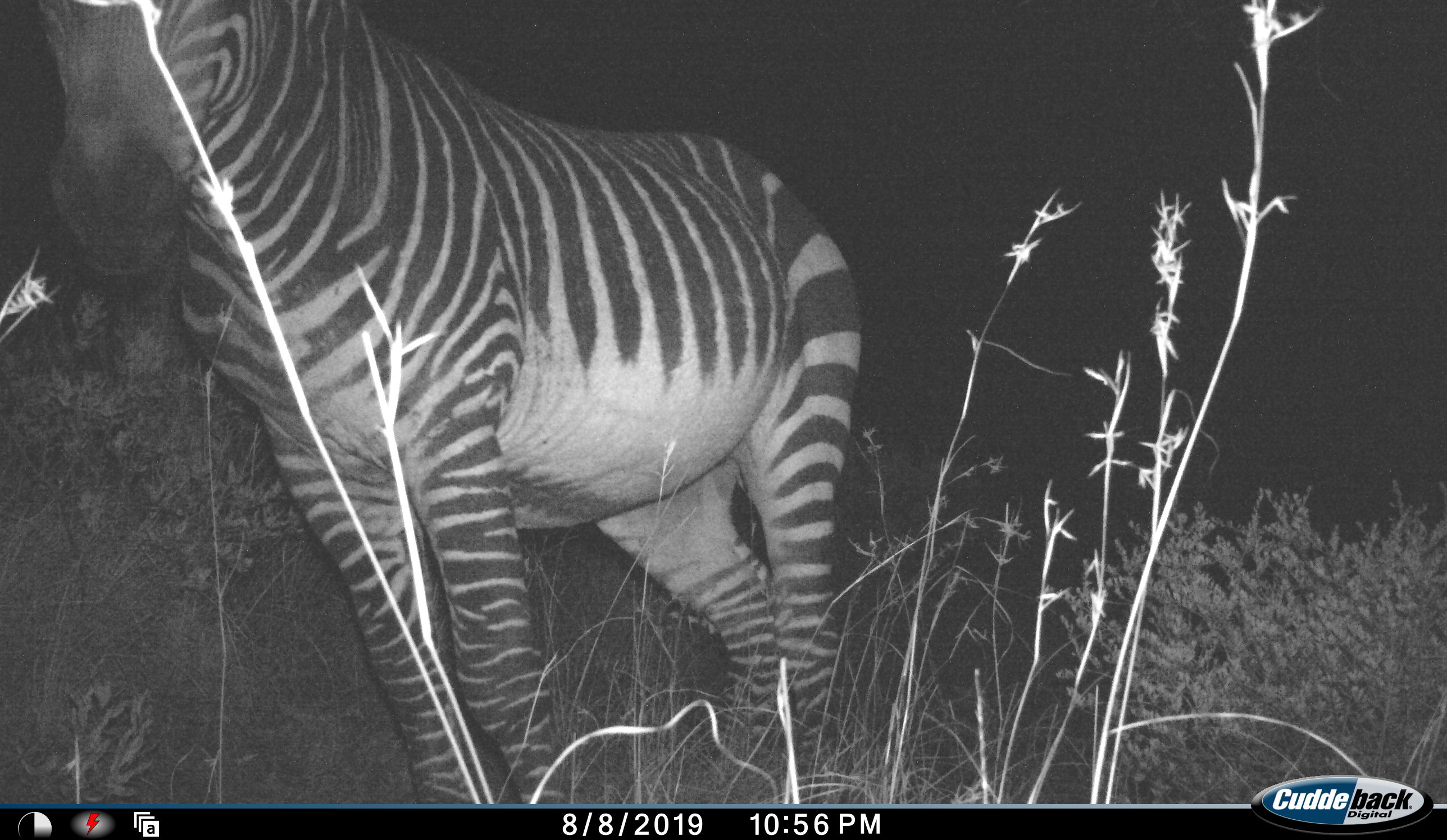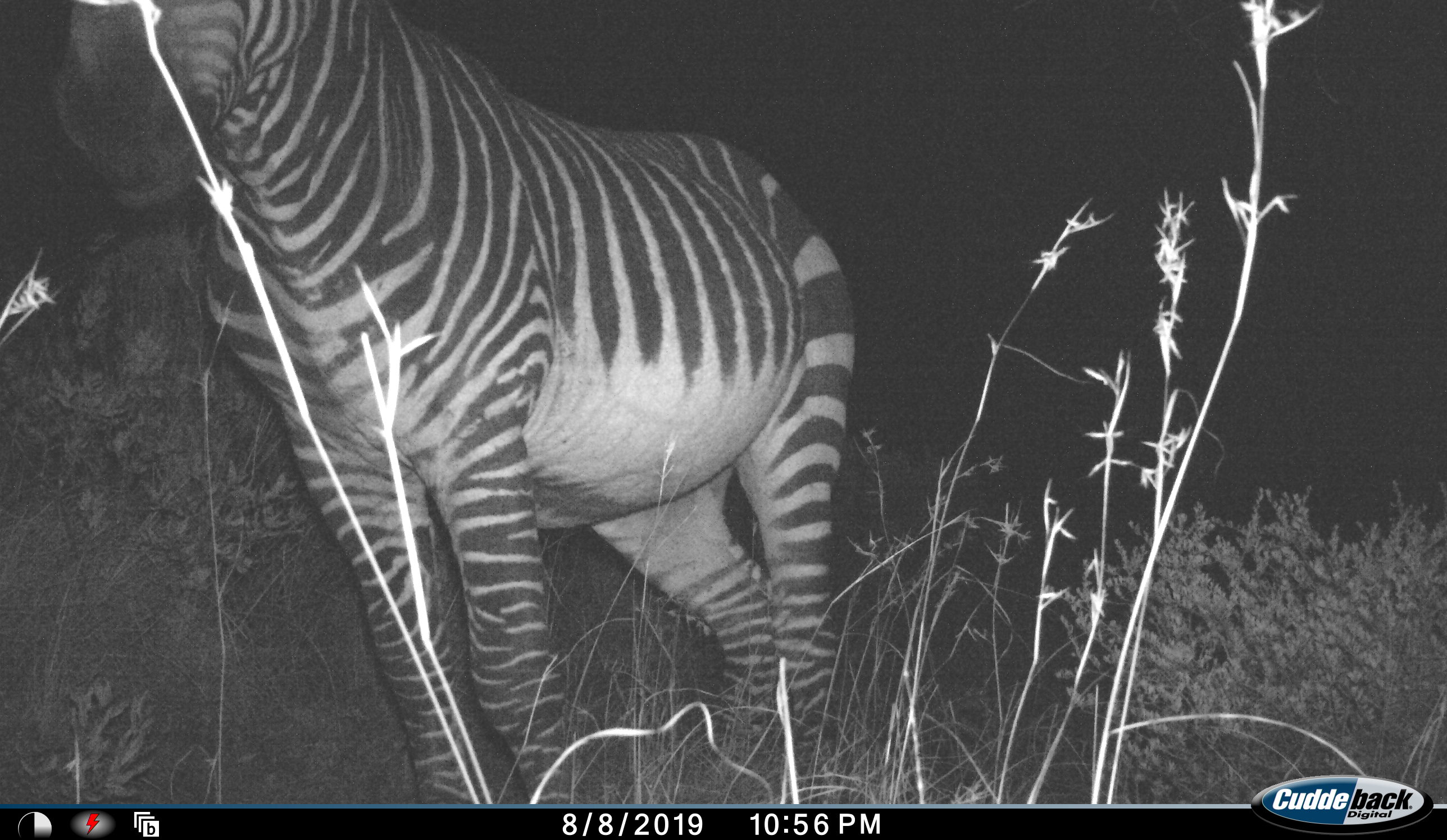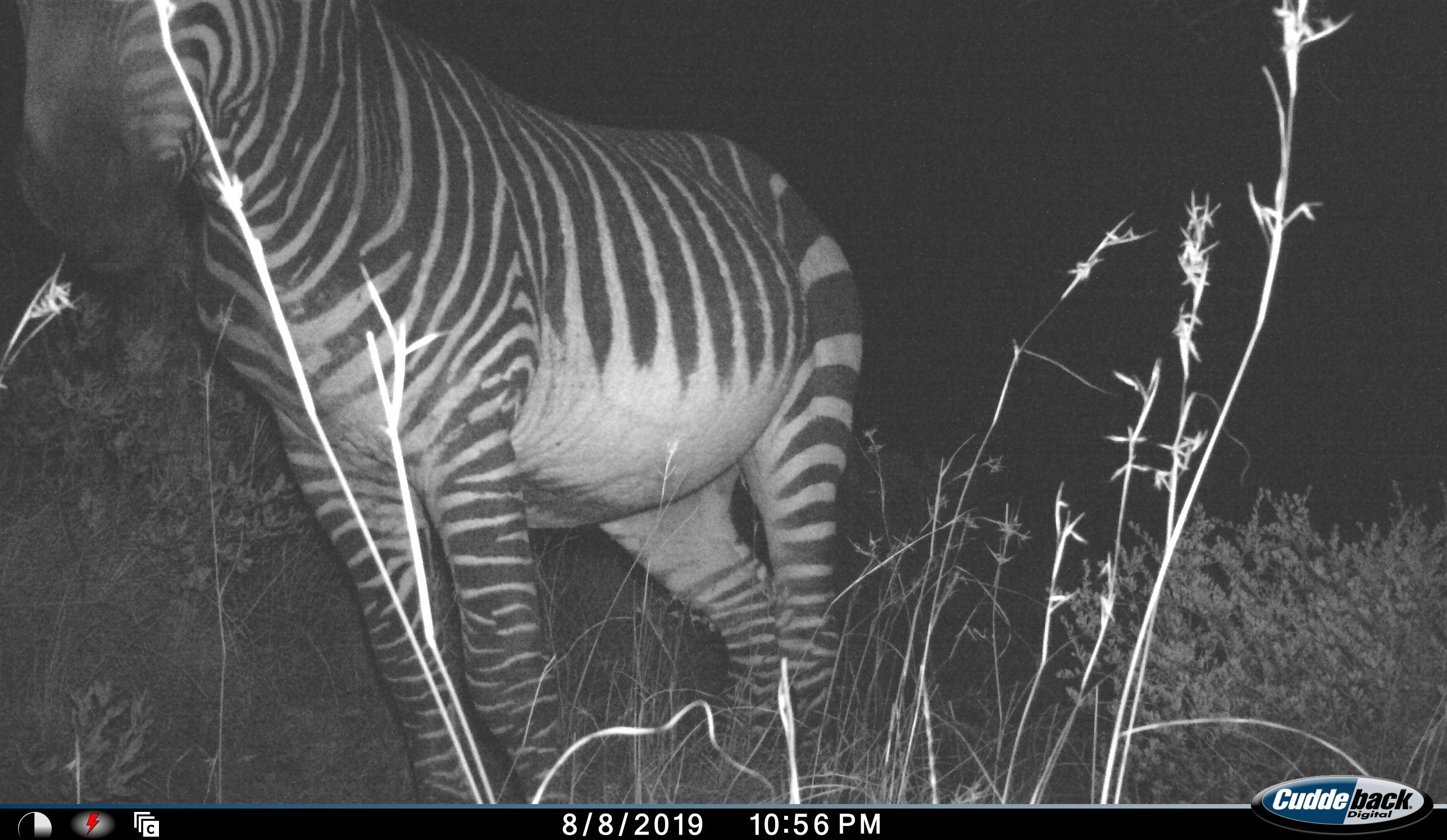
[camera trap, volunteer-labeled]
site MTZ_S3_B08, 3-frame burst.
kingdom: Animalia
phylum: Chordata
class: Mammalia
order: Perissodactyla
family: Equidae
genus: Equus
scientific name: Equus zebra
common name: mountain zebra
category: zebramountain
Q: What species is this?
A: Zebramountain (mountain zebra) (Equus zebra).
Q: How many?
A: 1.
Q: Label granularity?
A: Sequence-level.